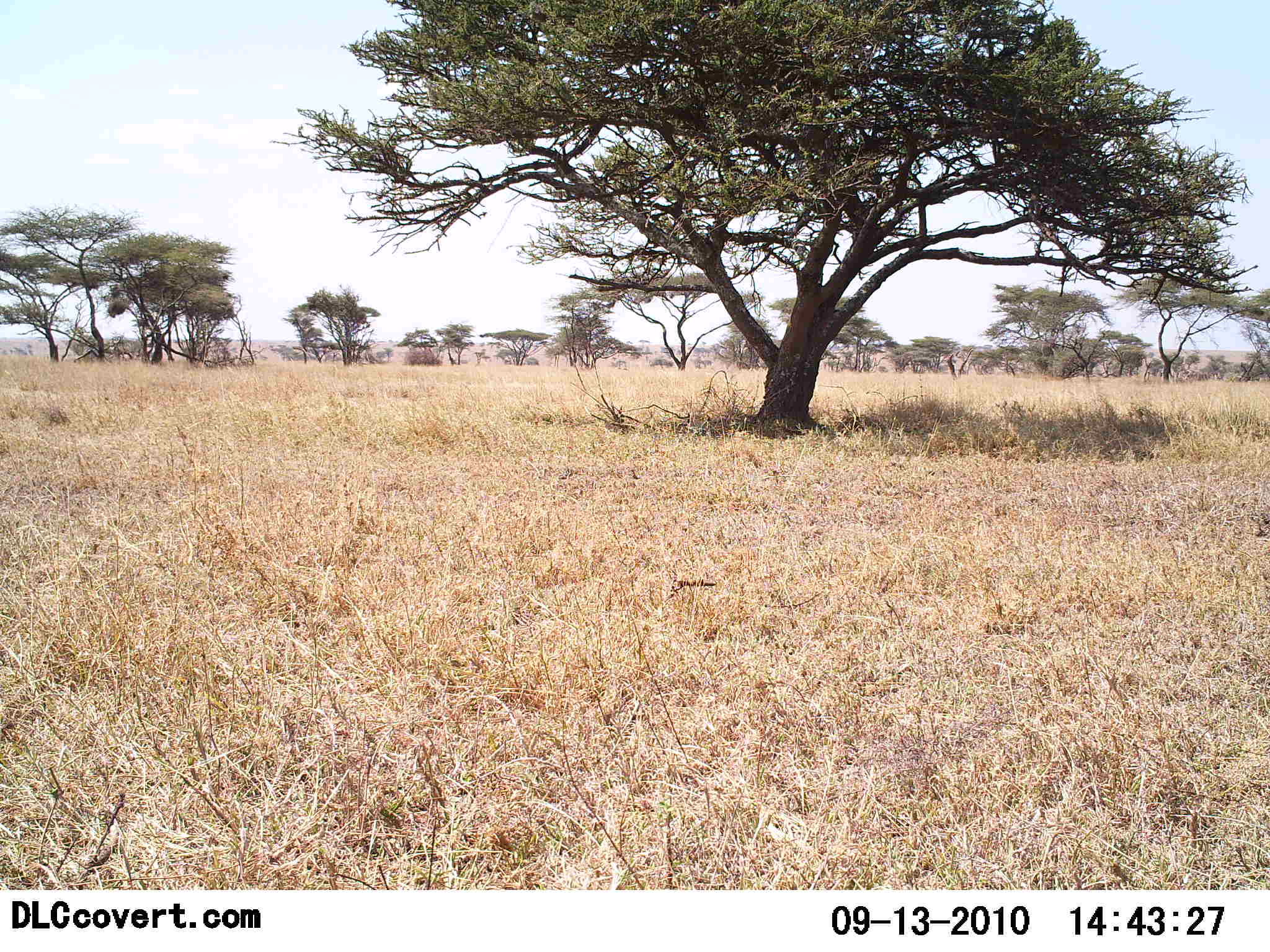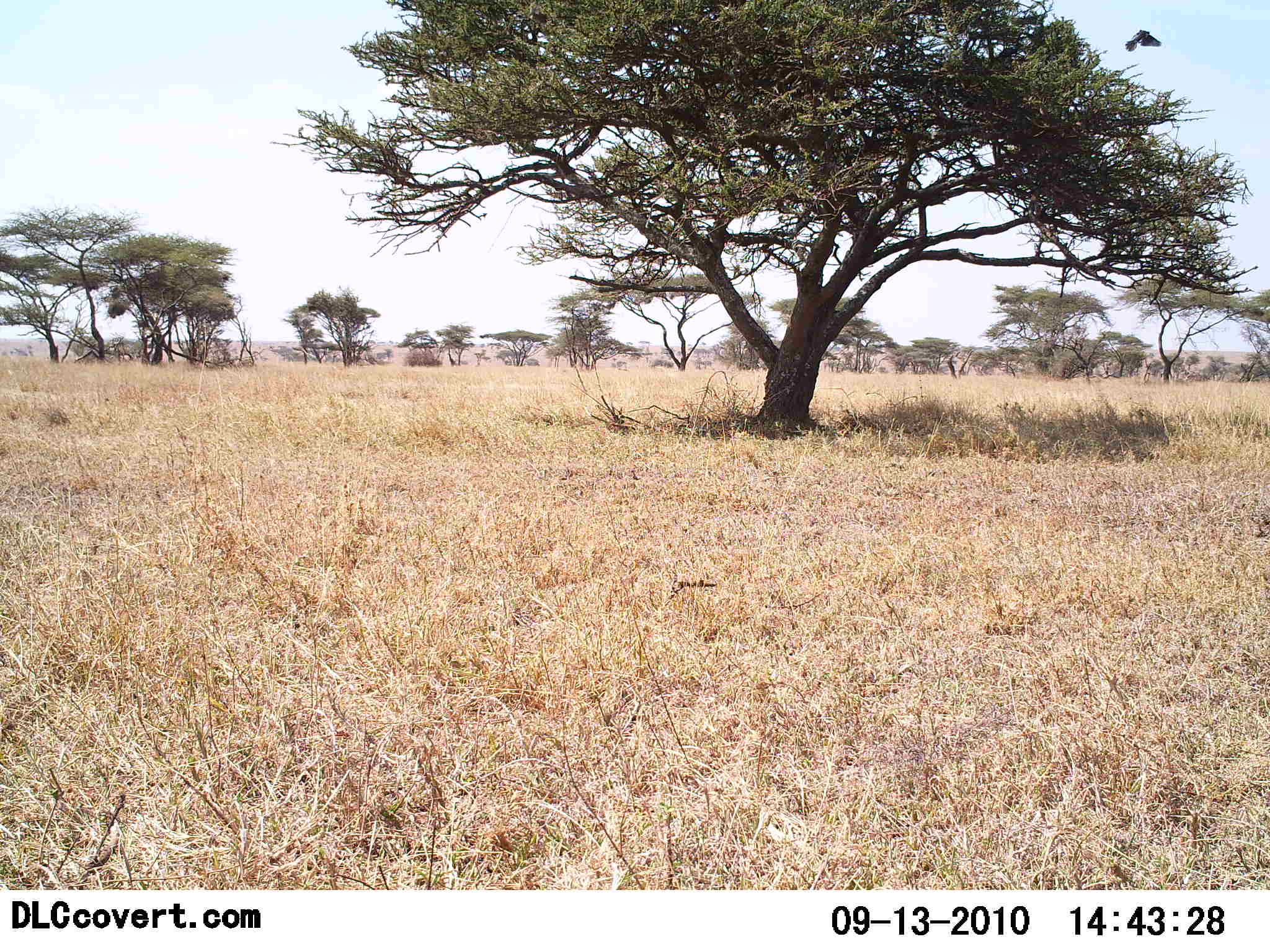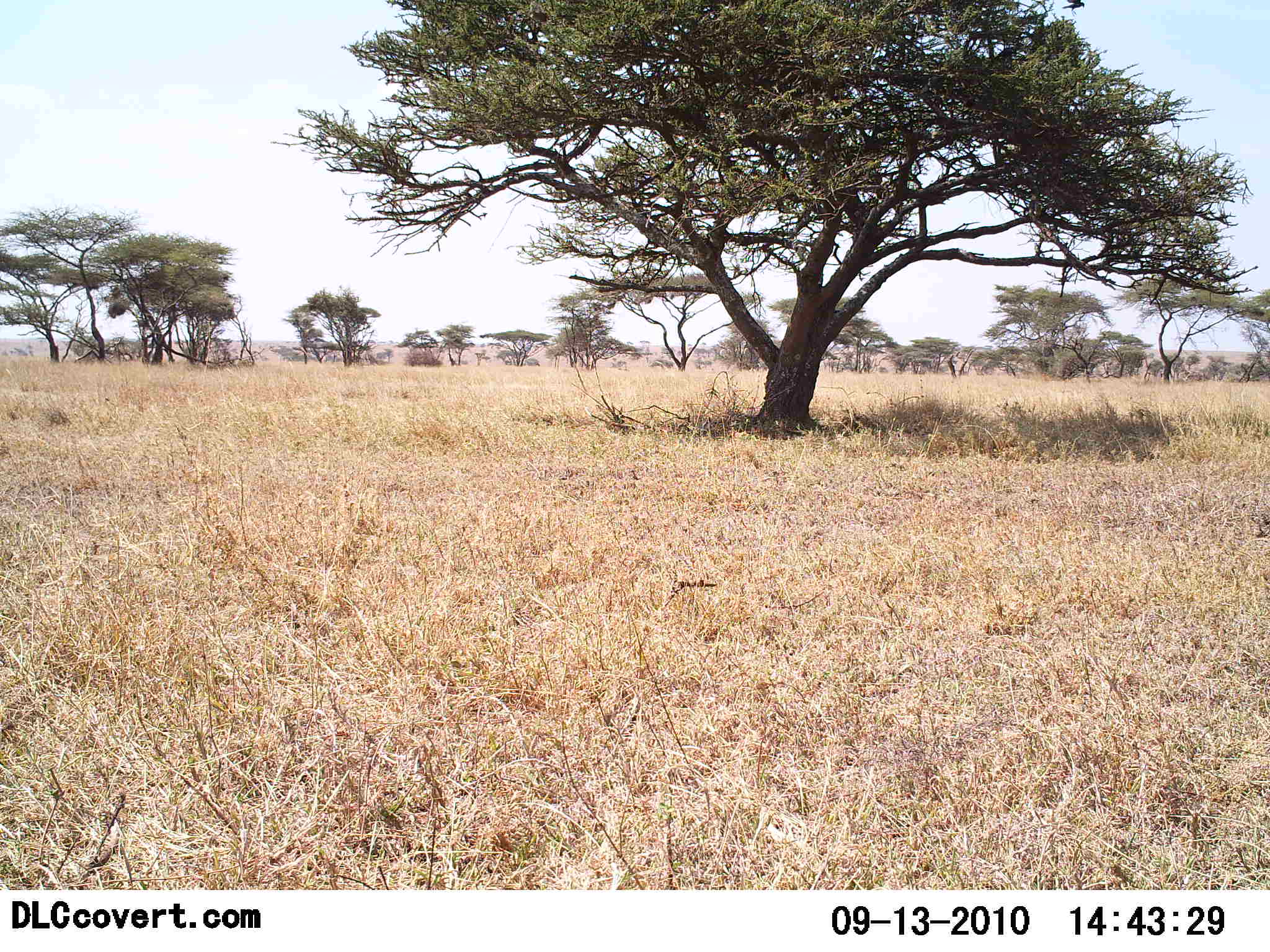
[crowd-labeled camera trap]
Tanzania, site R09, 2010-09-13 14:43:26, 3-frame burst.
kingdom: Animalia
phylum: Chordata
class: Aves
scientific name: Aves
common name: bird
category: otherbird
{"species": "otherbird (bird) (Aves)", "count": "1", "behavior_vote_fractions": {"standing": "0%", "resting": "0%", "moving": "100%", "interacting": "0%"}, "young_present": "0%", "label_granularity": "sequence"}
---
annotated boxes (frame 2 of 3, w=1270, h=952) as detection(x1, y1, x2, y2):
animal: detection(1123, 29, 1163, 54)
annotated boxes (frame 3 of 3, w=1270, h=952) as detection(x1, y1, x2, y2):
animal: detection(1062, 0, 1085, 16)